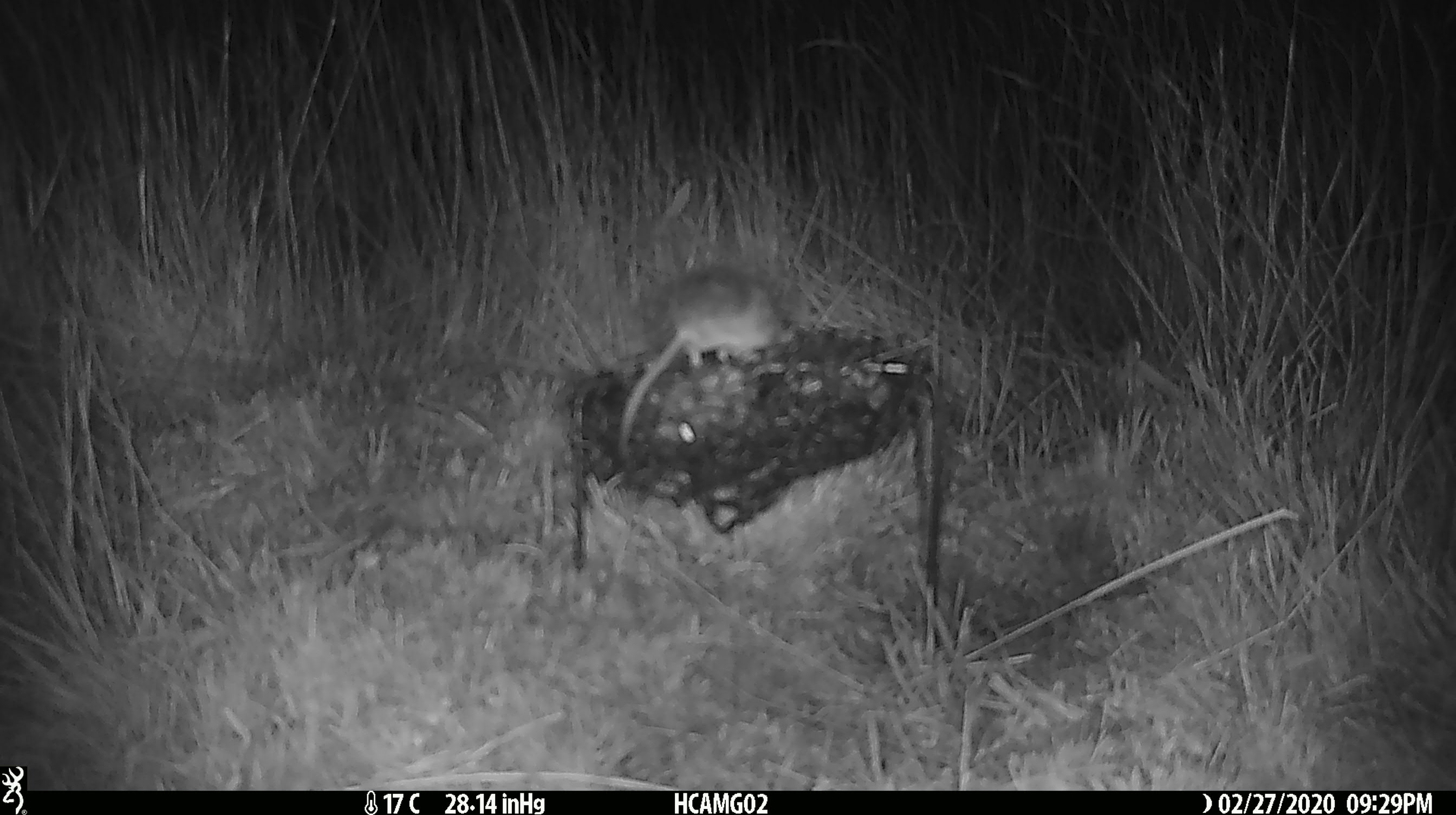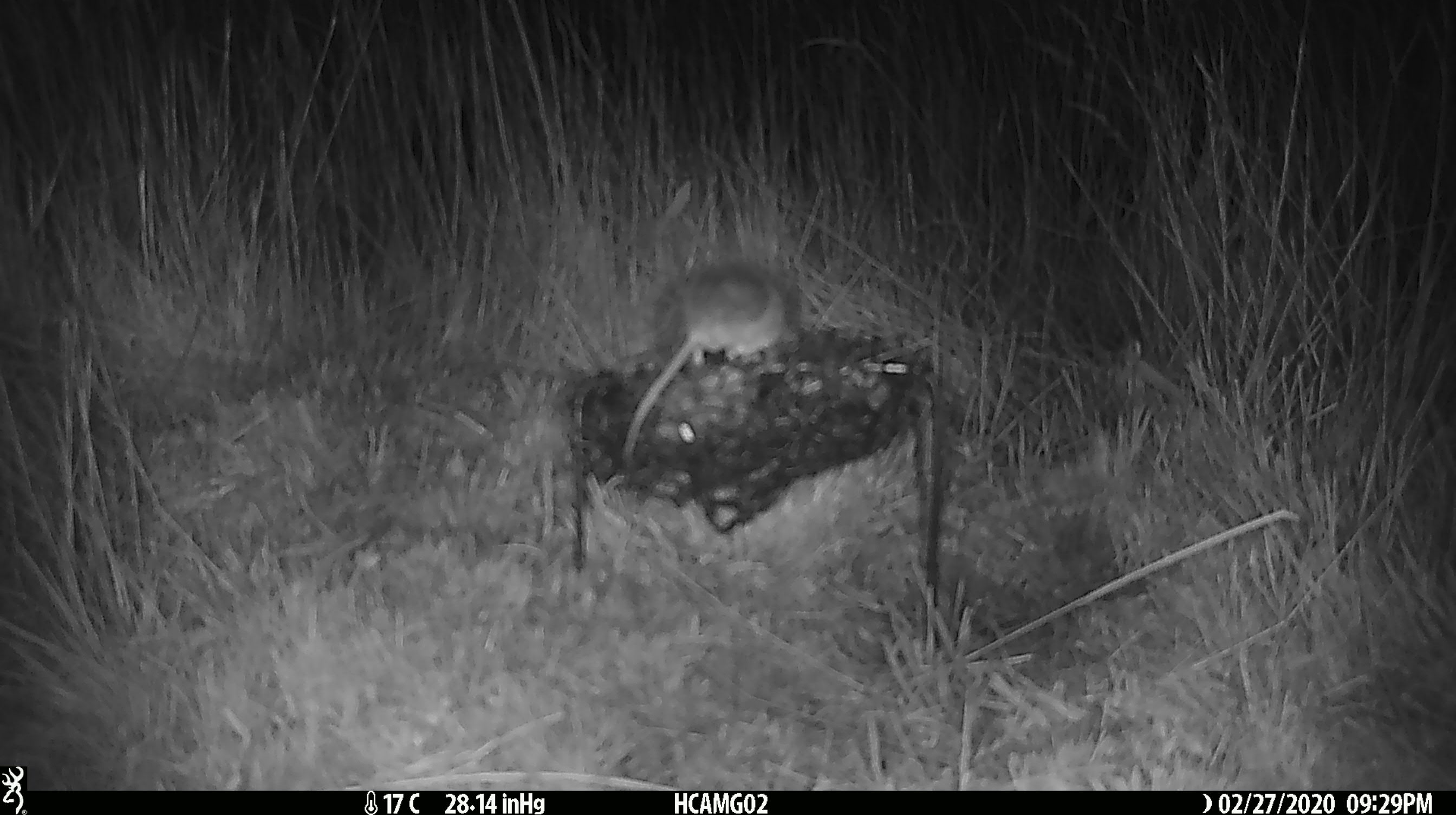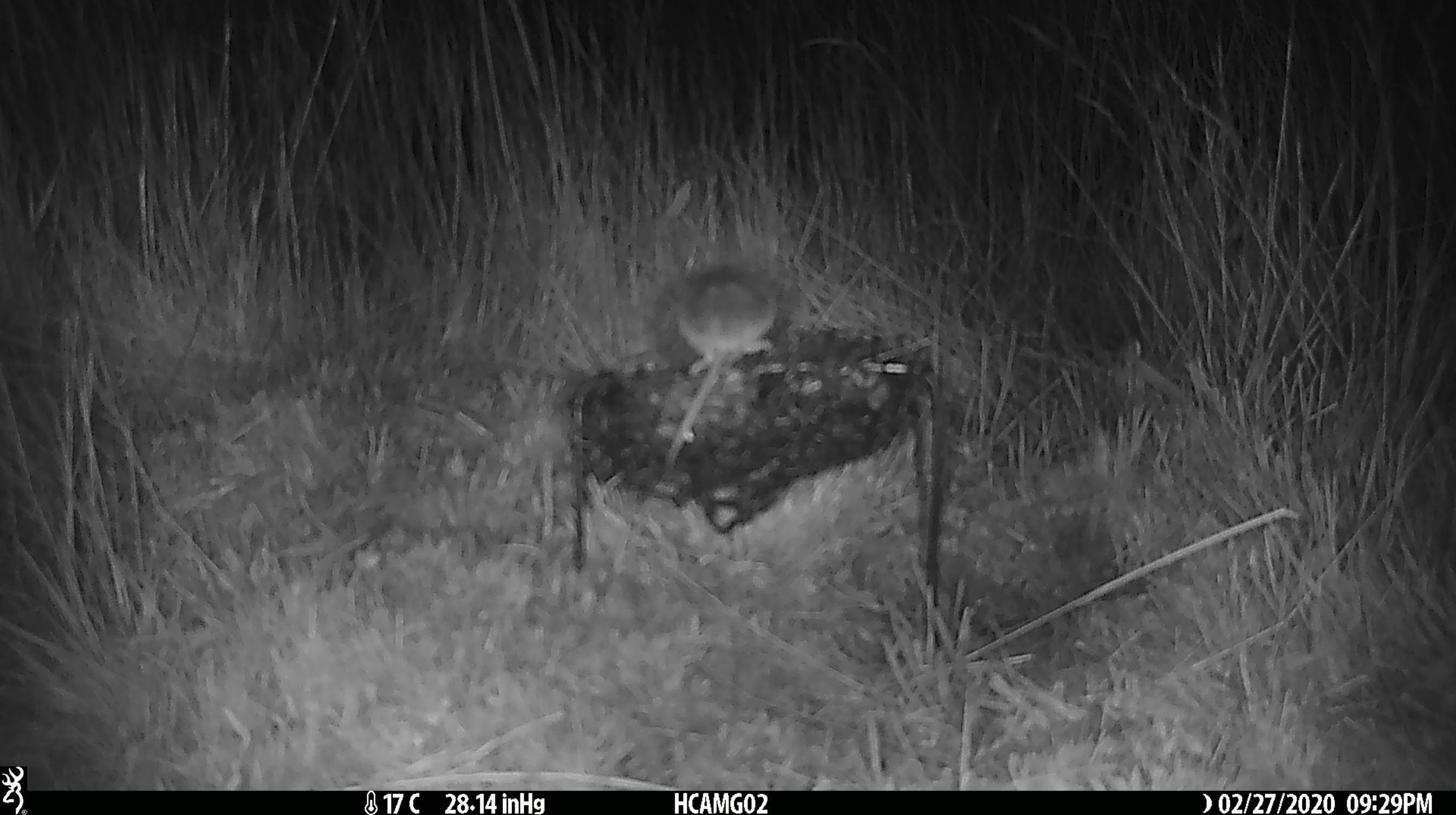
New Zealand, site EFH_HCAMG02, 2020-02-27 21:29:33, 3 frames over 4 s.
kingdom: Animalia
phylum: Chordata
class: Mammalia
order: Rodentia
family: Muridae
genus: Mus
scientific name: Mus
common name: mouse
Mouse (Mus).